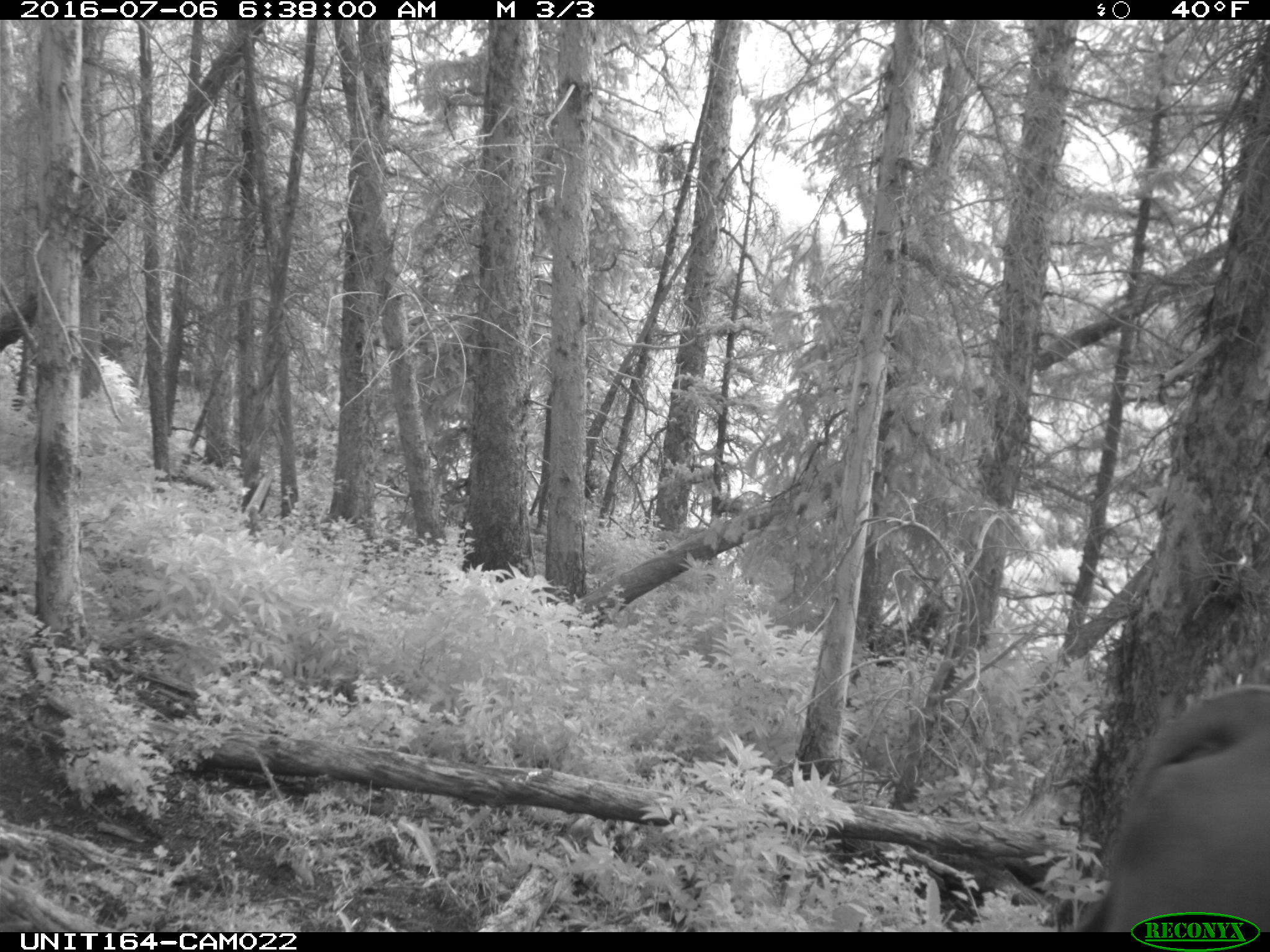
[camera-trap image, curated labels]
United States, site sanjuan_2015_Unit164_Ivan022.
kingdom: Animalia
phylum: Chordata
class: Mammalia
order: Artiodactyla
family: Bovidae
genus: Bos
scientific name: Bos taurus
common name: domestic cow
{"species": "Bos taurus (domestic cow)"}